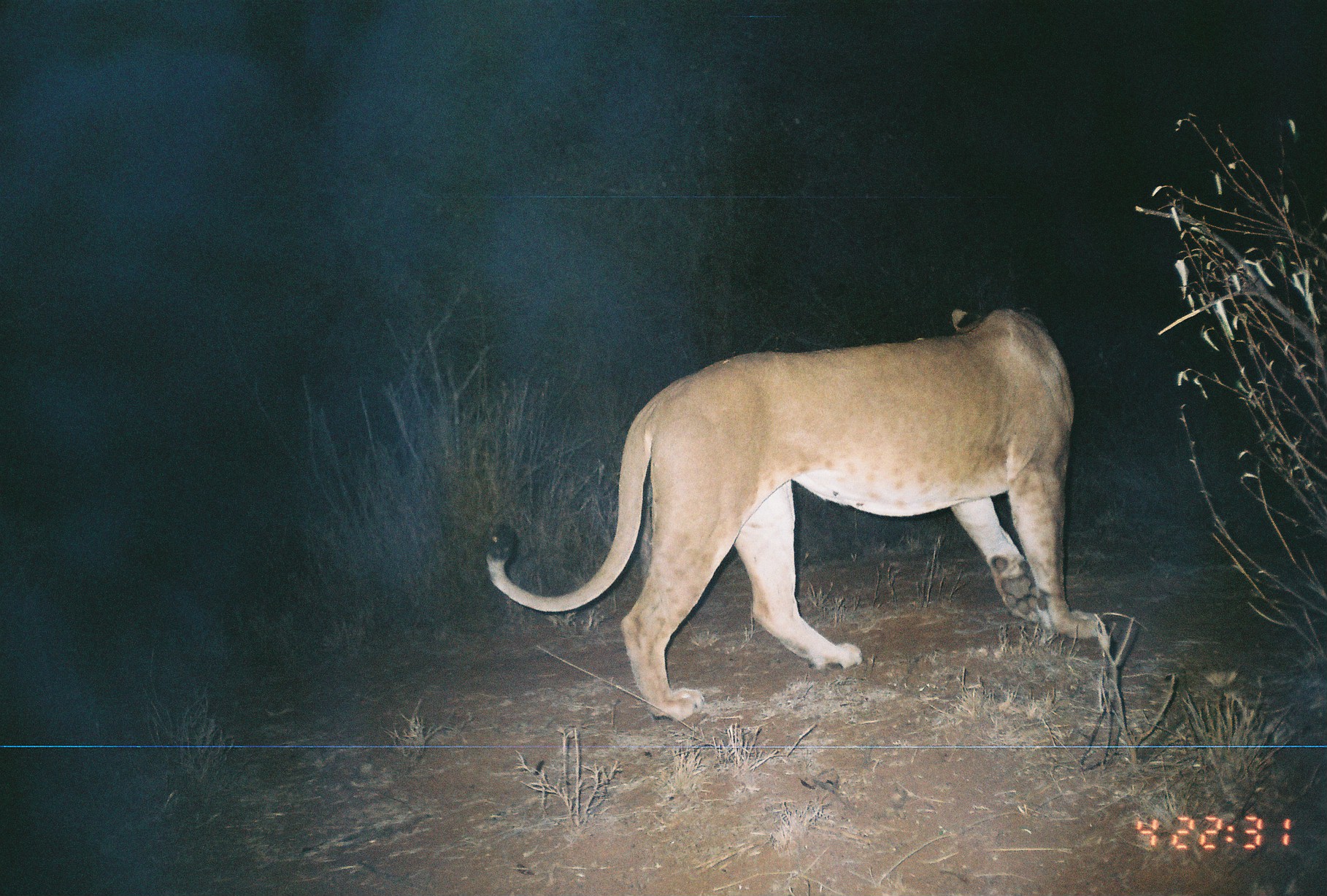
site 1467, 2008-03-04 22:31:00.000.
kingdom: Animalia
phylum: Chordata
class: Mammalia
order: Carnivora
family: Felidae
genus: Panthera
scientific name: Panthera leo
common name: lion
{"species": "Panthera leo (lion)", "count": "1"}